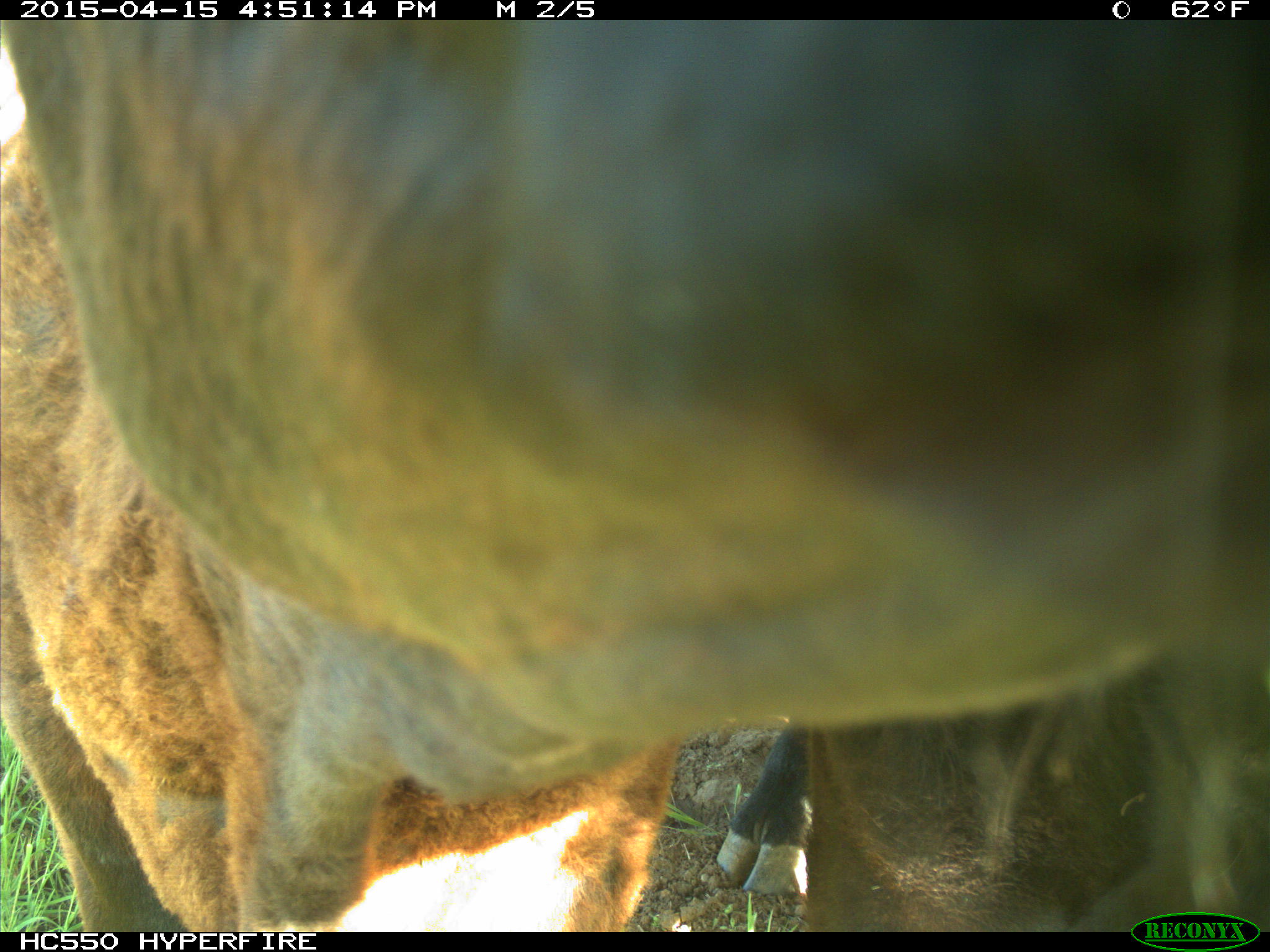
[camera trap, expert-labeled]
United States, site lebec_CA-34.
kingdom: Animalia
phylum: Chordata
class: Mammalia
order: Artiodactyla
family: Bovidae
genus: Bos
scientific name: Bos taurus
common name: domestic cow